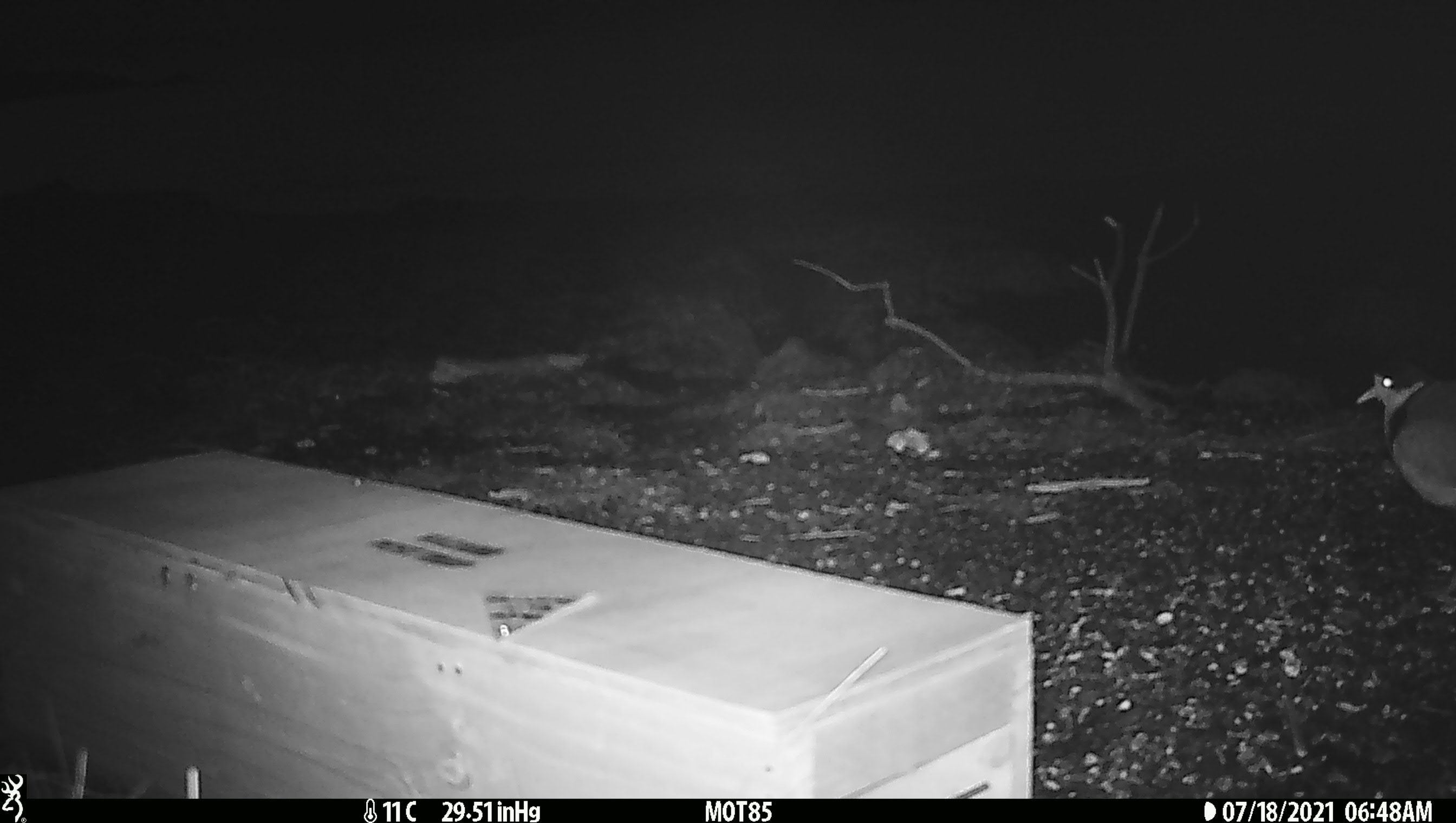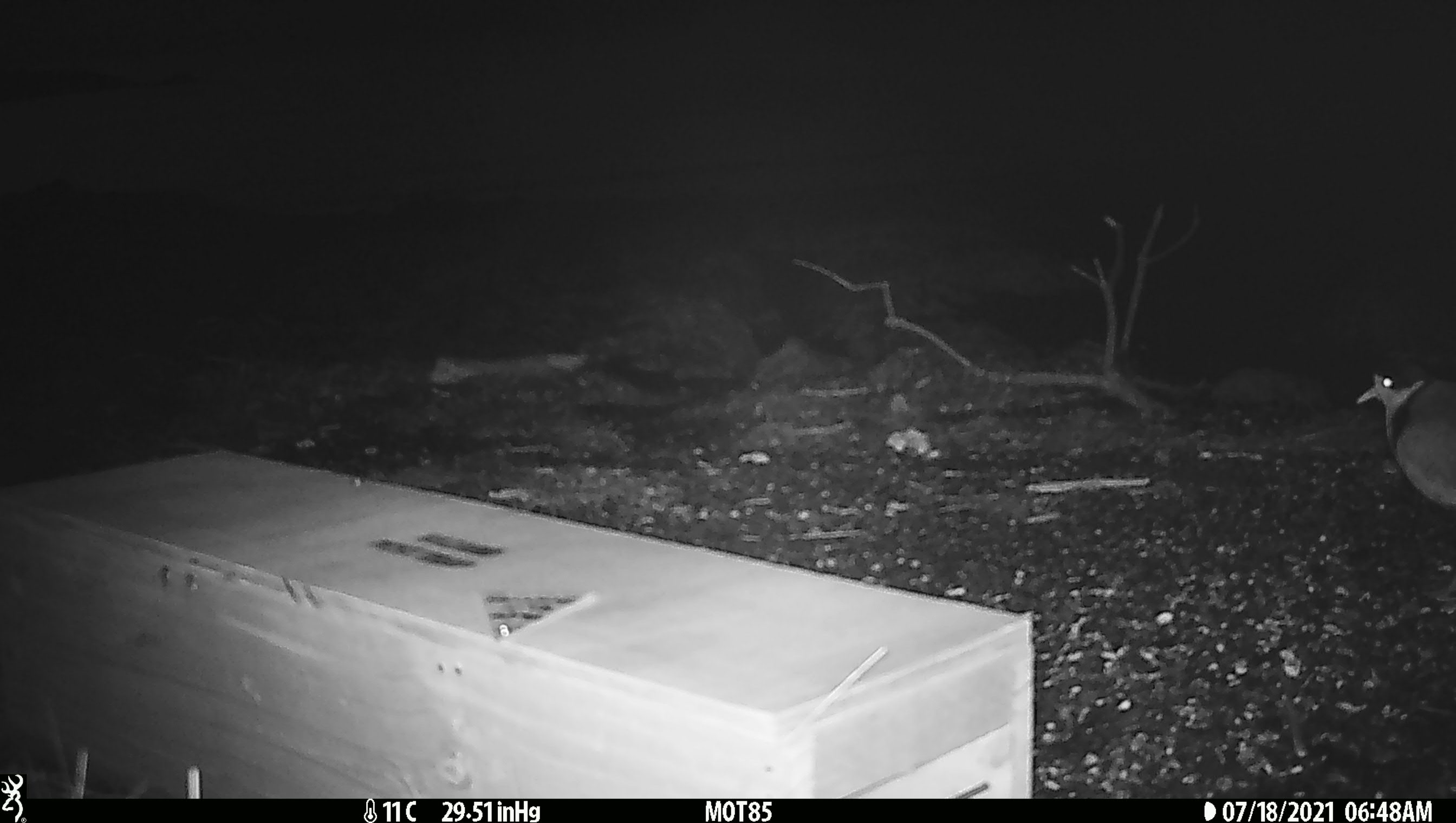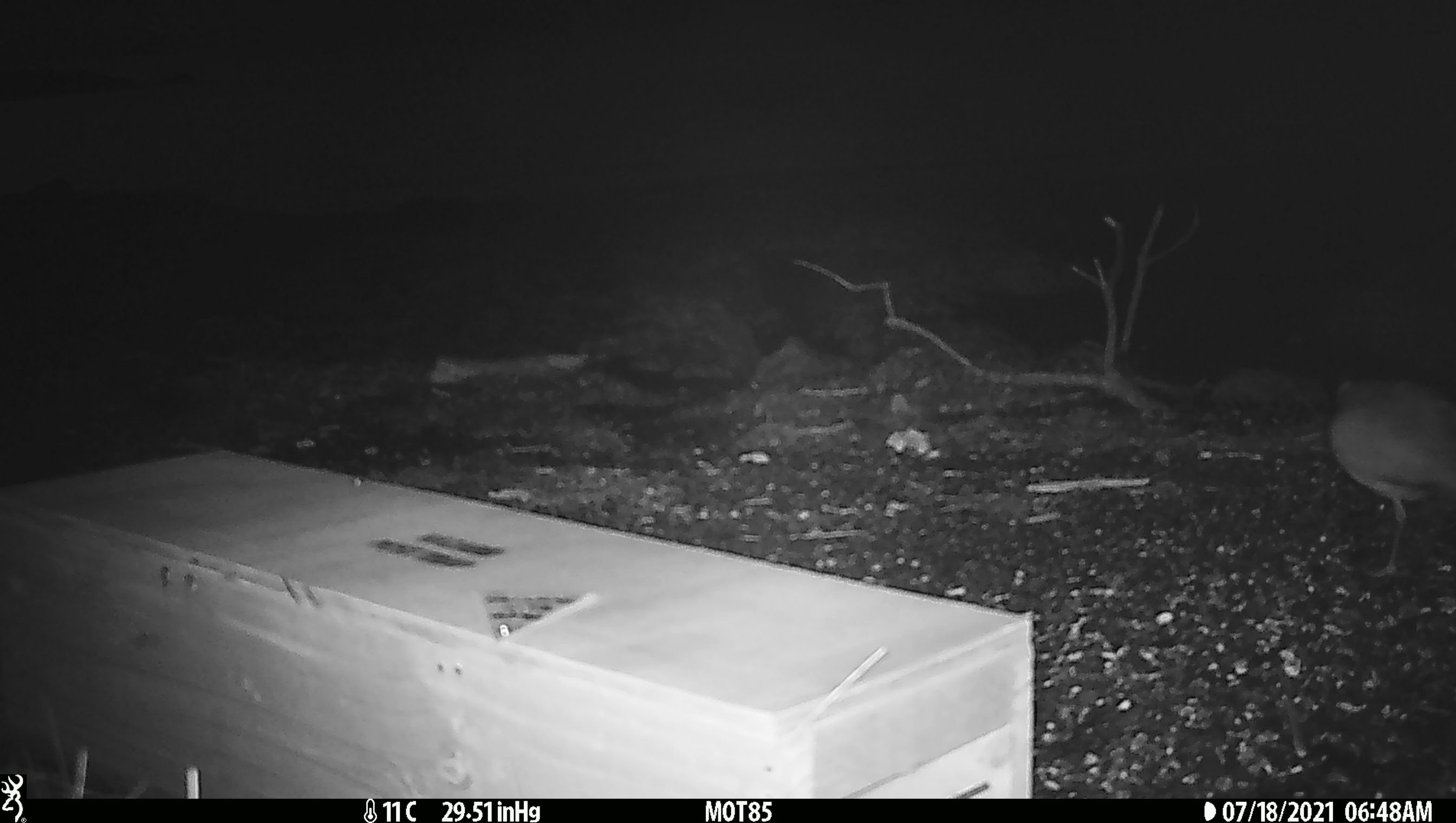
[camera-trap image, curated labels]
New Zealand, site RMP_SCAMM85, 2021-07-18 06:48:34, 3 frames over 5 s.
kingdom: Animalia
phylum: Chordata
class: Aves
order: Charadriiformes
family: Charadriidae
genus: Vanellus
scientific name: Vanellus miles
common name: masked lapwing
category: spurwing plover